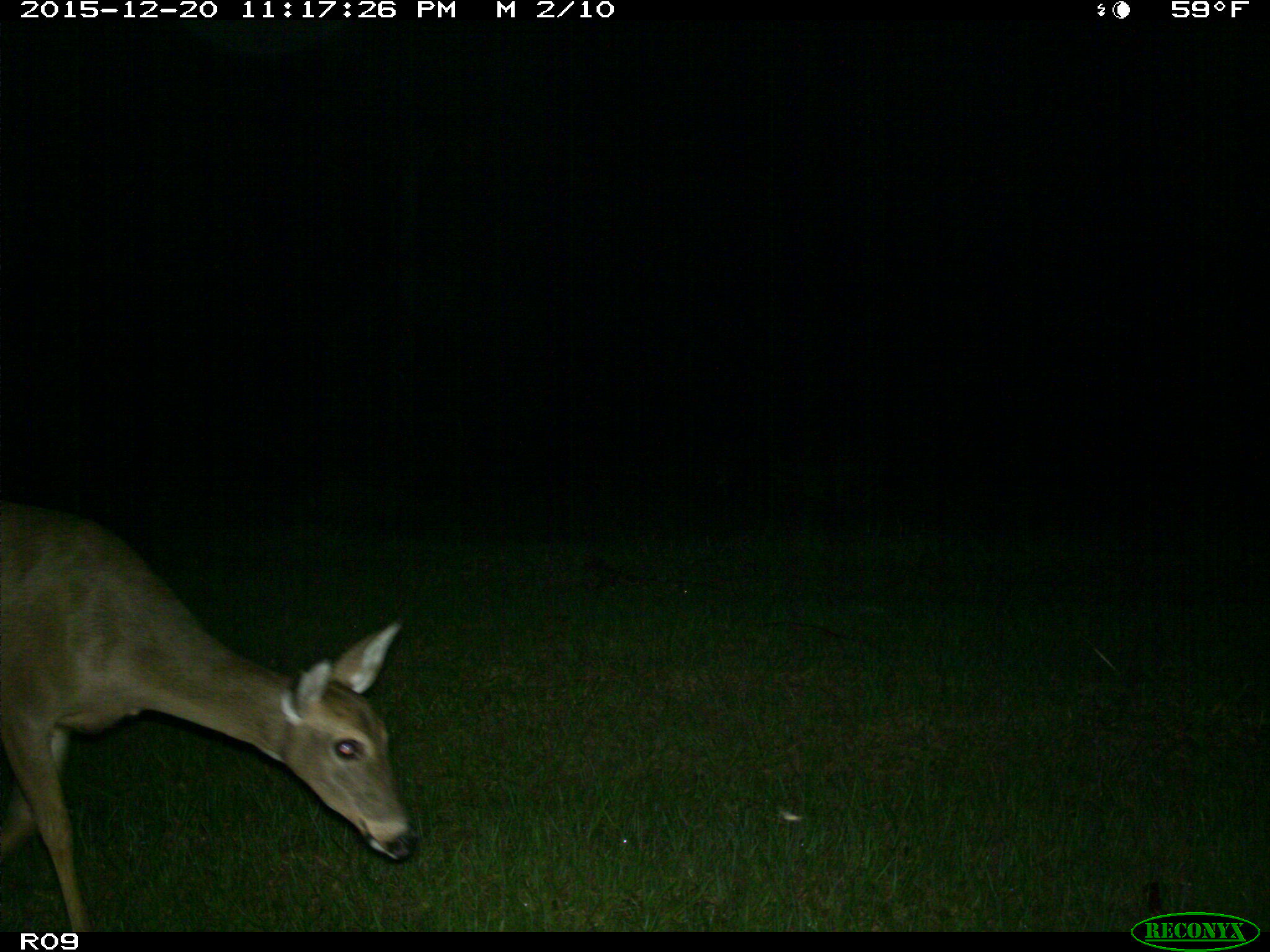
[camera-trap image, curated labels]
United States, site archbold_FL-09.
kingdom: Animalia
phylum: Chordata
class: Mammalia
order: Artiodactyla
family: Cervidae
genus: Odocoileus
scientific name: Odocoileus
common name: deer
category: unidentified deer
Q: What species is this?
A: Unidentified deer (deer) (Odocoileus).